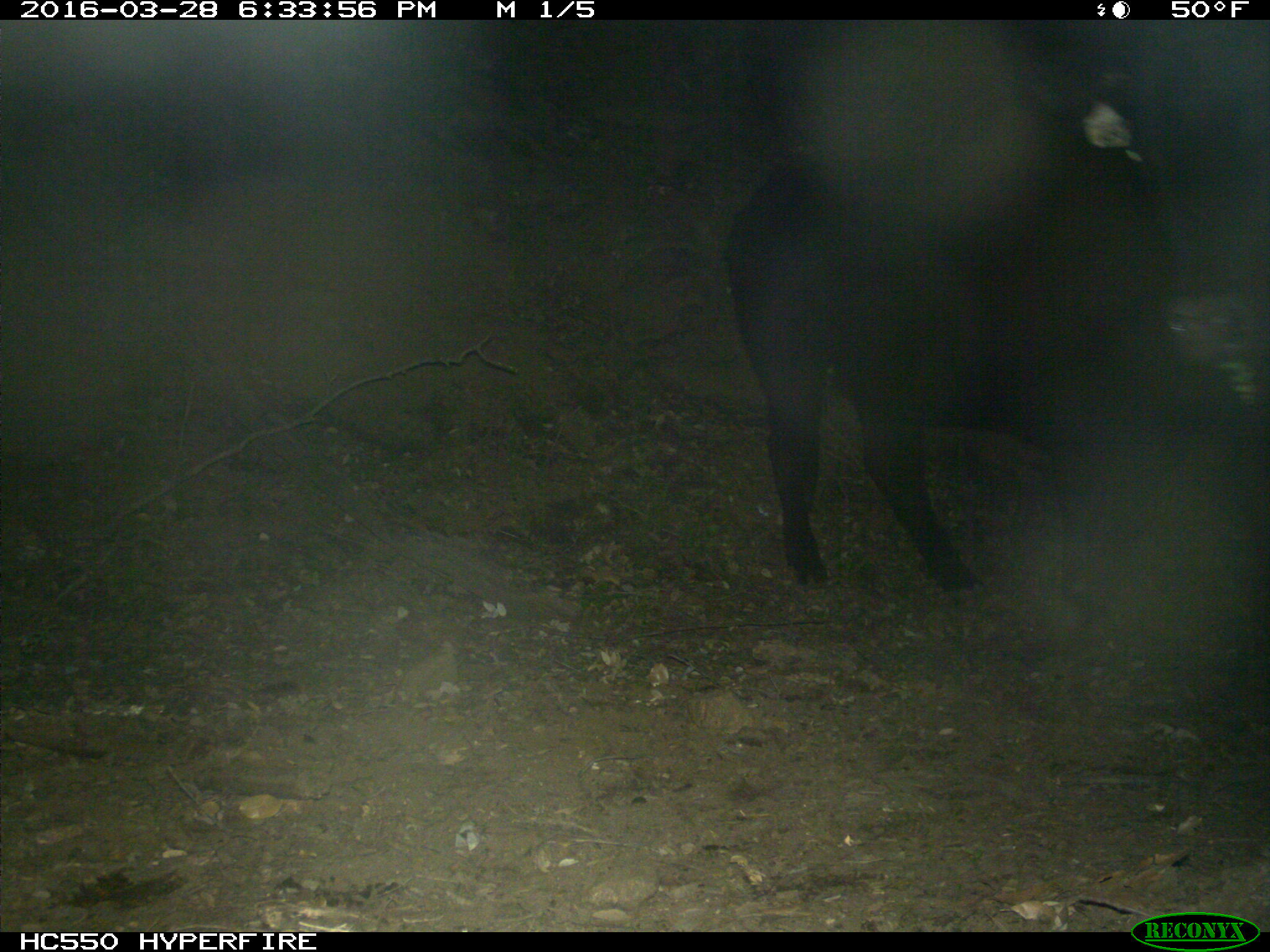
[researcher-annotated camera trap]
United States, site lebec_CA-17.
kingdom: Animalia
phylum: Chordata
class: Mammalia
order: Artiodactyla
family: Bovidae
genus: Bos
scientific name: Bos taurus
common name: domestic cow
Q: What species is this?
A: Bos taurus (domestic cow).